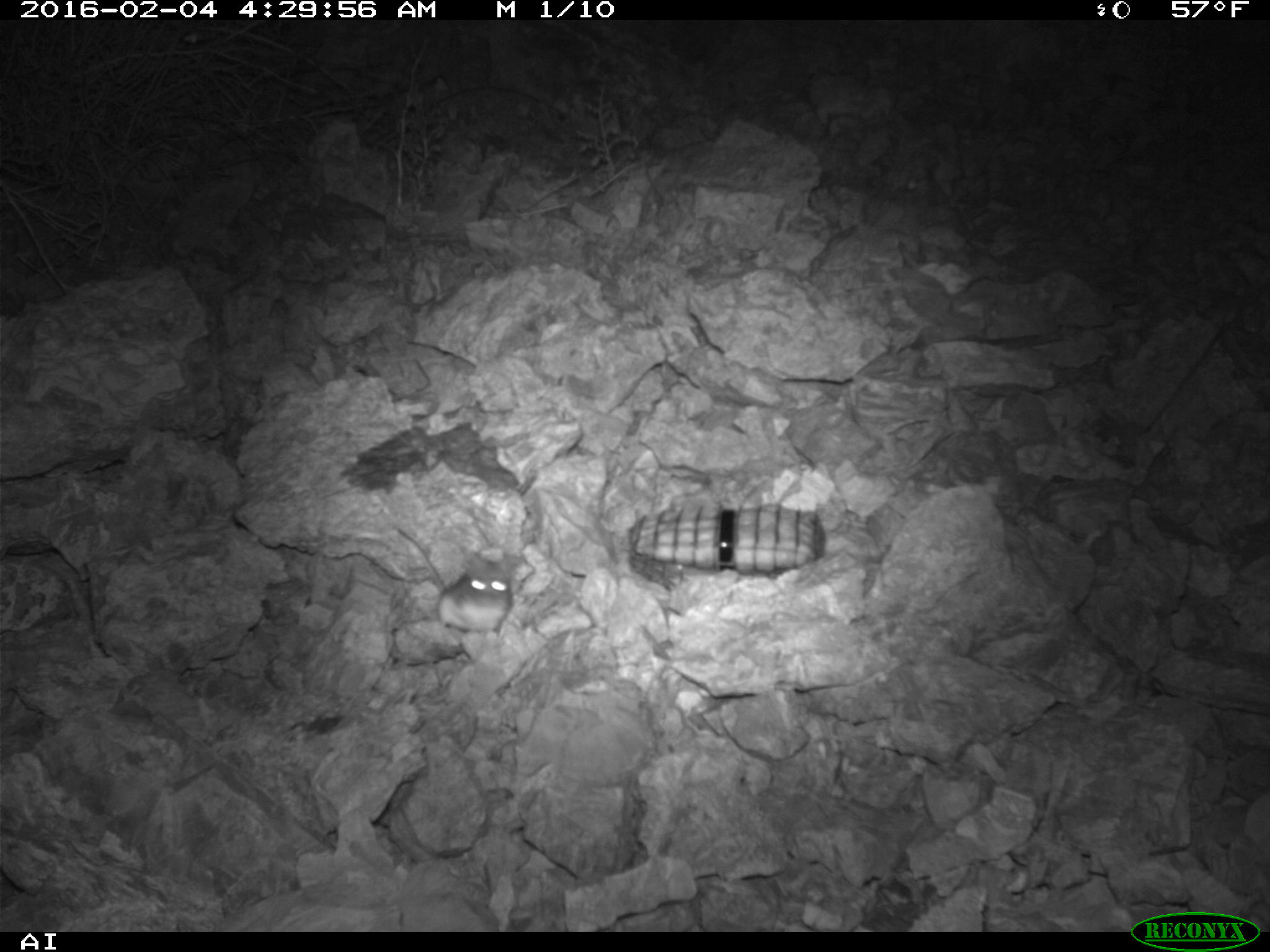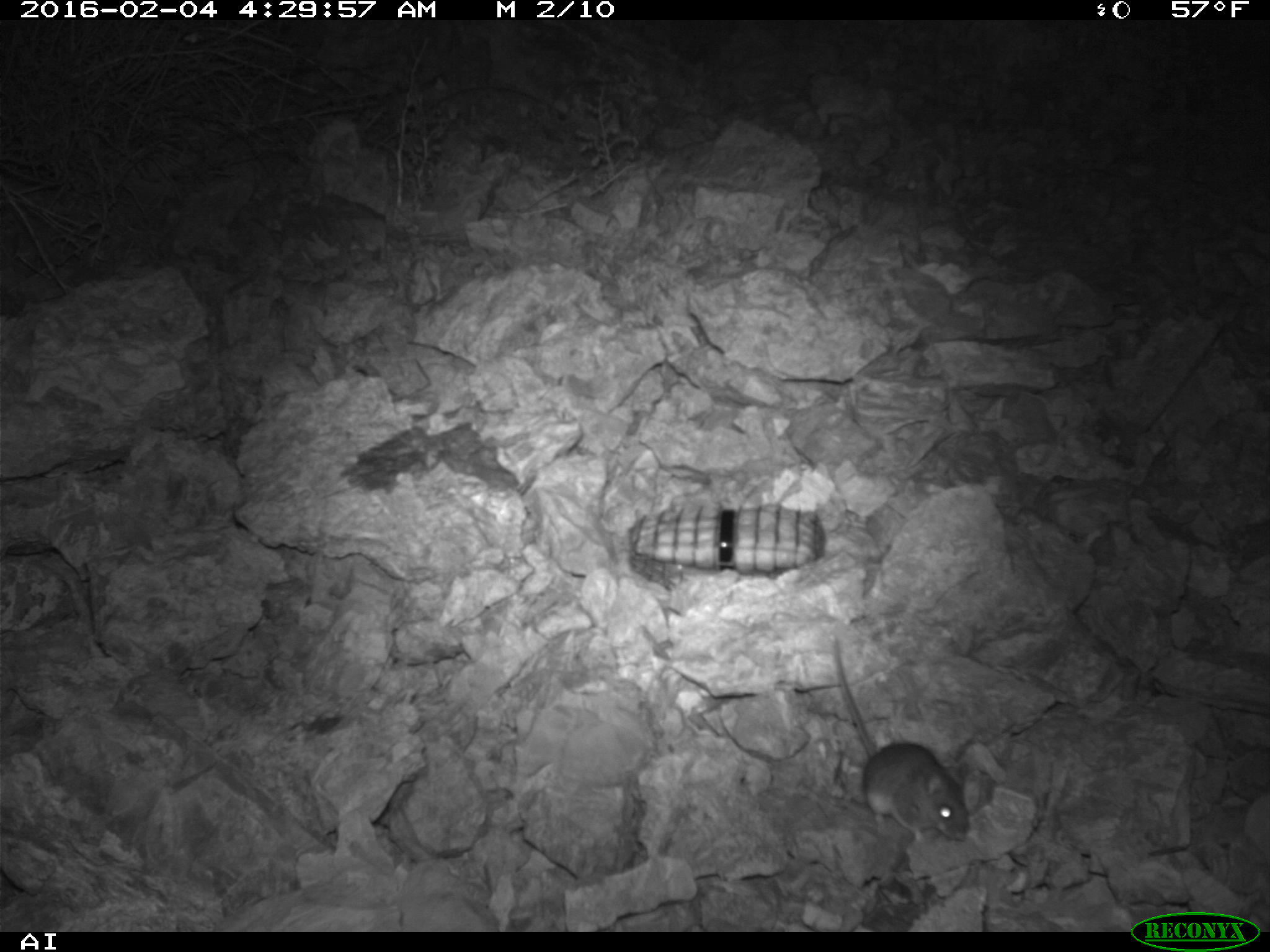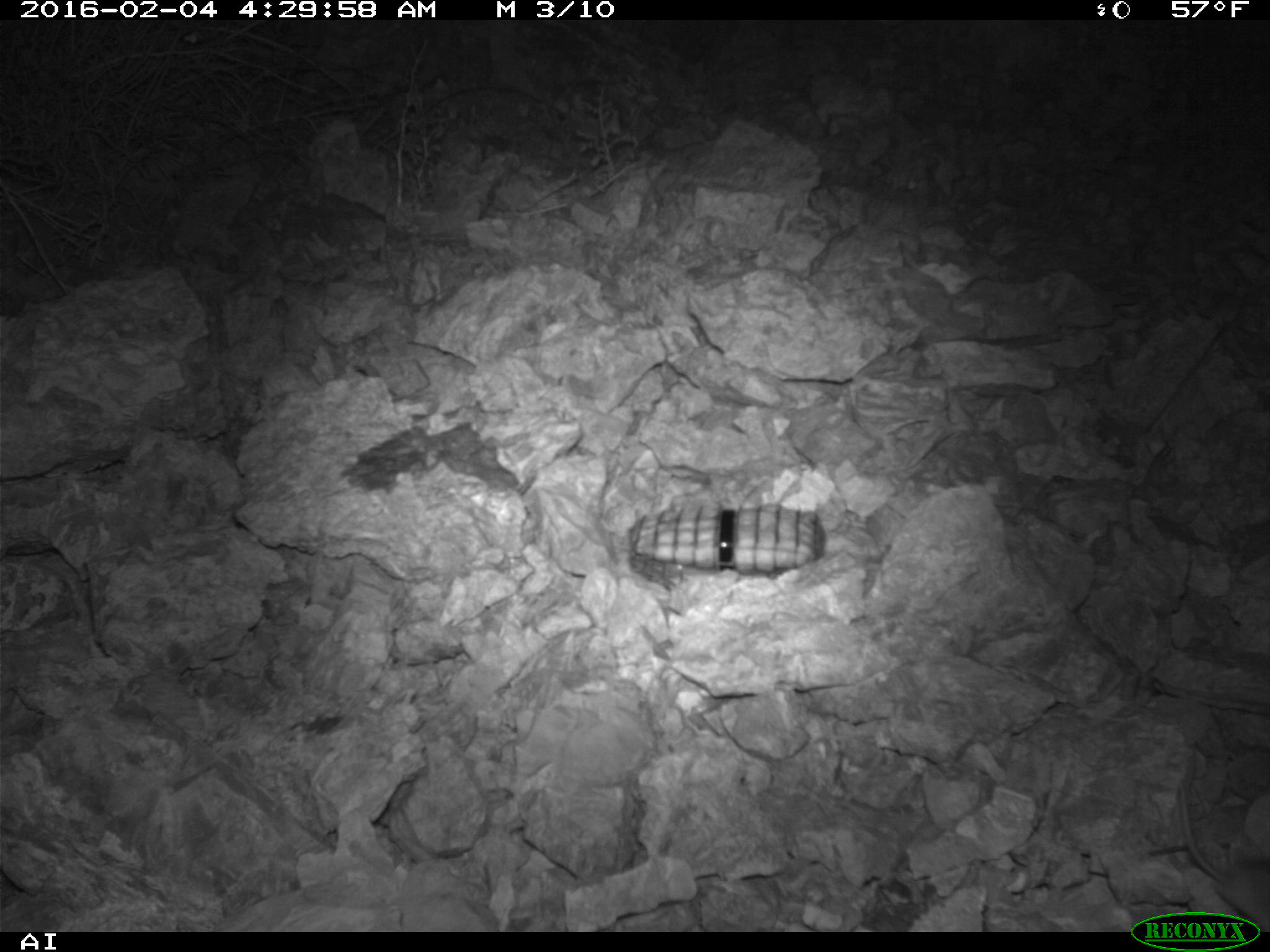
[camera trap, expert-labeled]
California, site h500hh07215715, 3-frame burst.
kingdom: Animalia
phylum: Chordata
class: Mammalia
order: Rodentia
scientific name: Rodentia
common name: rodent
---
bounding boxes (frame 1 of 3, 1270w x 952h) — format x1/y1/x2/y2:
rodent: 395/527/514/640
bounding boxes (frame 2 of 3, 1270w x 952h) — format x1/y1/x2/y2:
rodent: 828/632/974/844